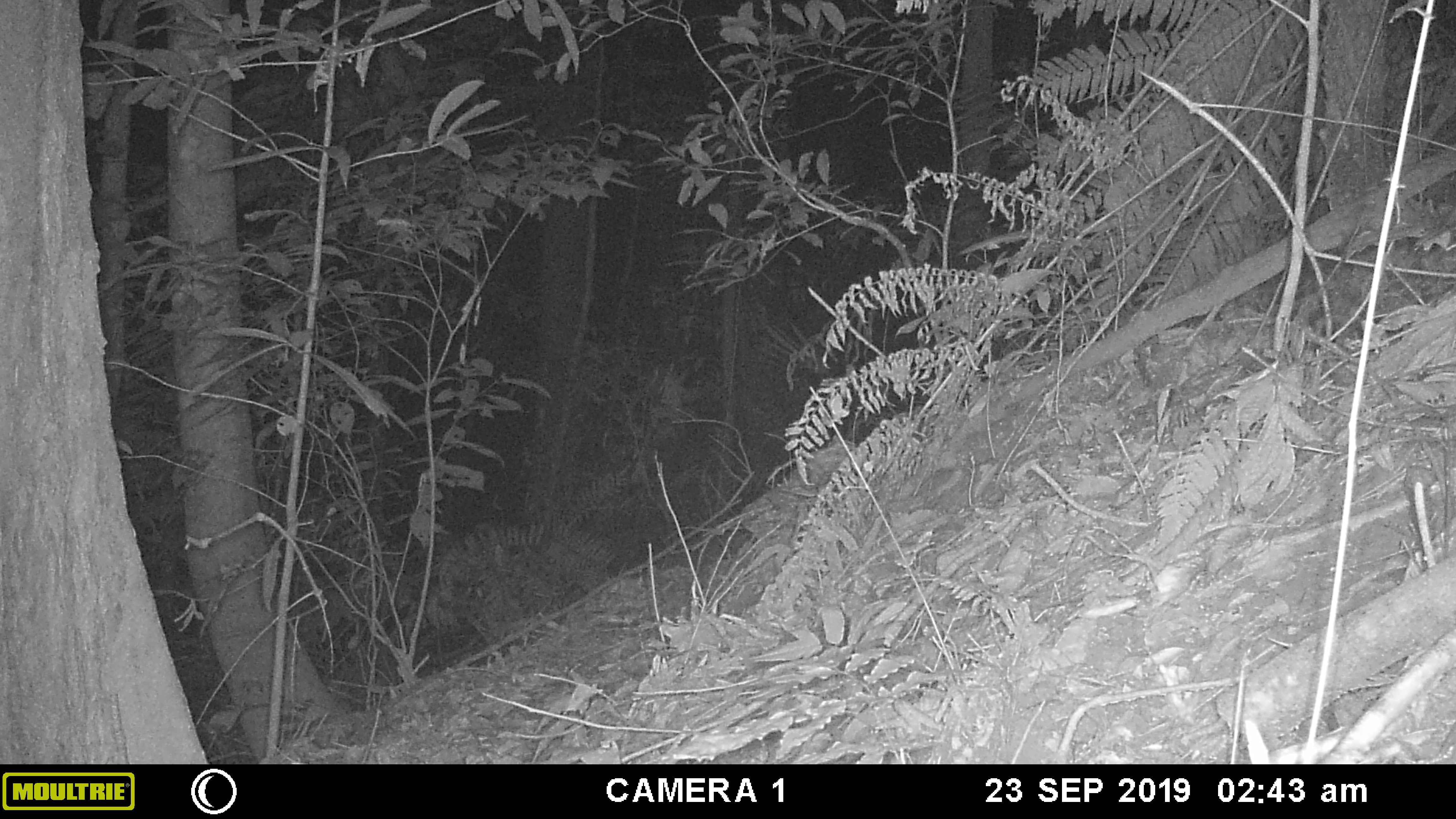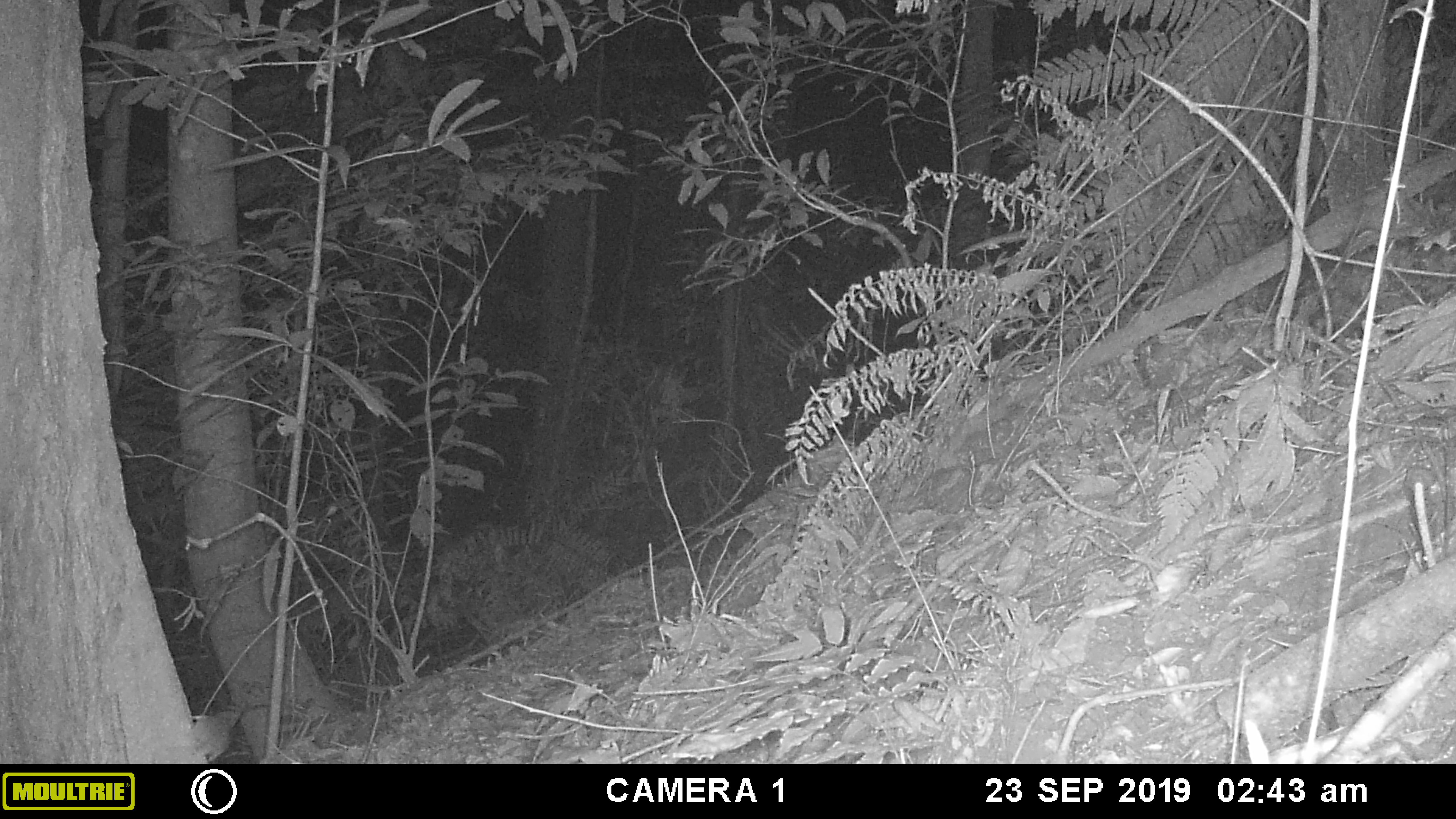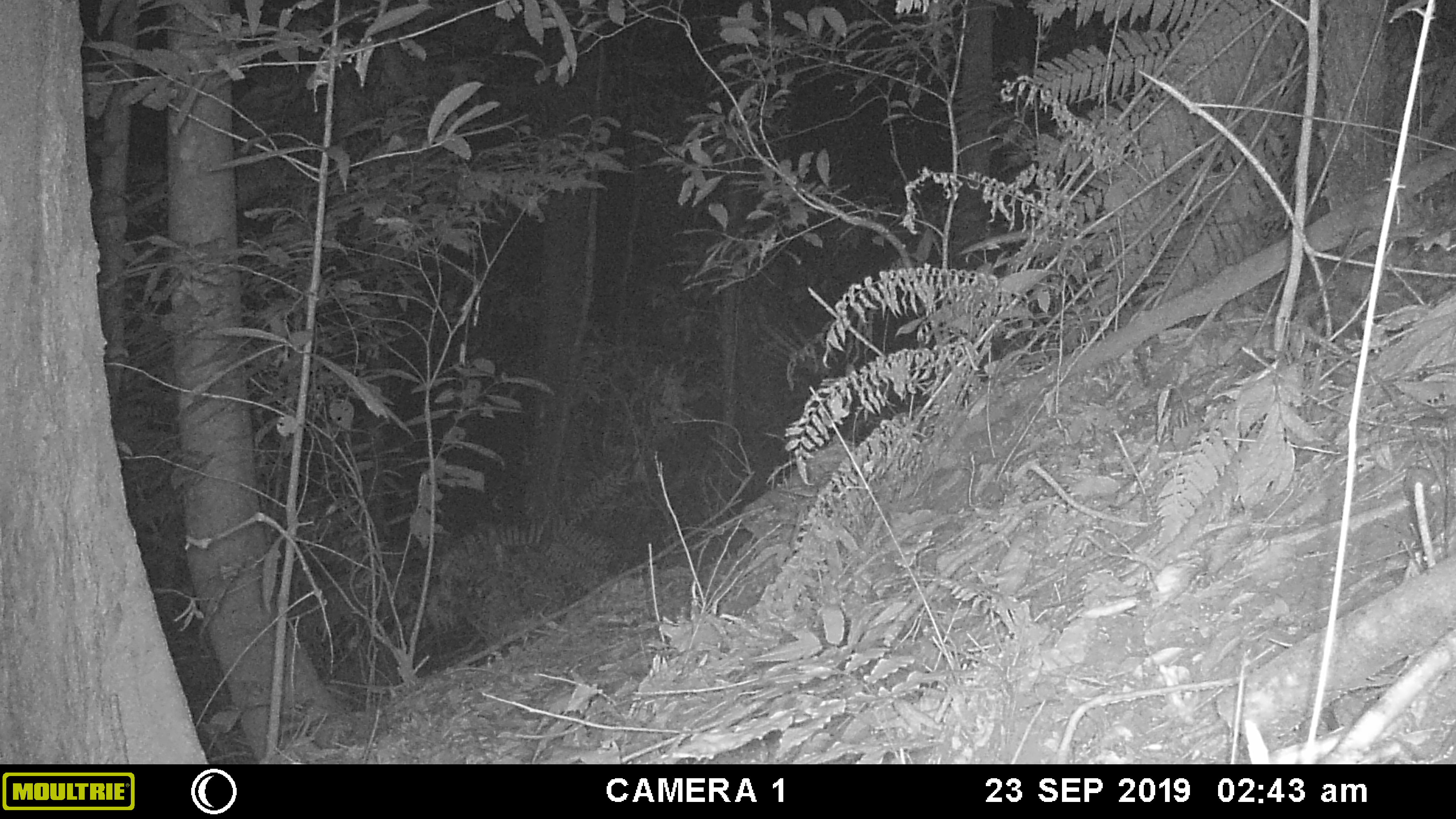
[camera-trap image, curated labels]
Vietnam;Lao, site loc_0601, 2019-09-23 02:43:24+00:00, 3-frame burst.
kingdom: Animalia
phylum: Chordata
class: Mammalia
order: Rodentia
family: Muridae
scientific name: Muridae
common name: old-world mice and rats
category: unidentified murid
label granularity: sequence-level